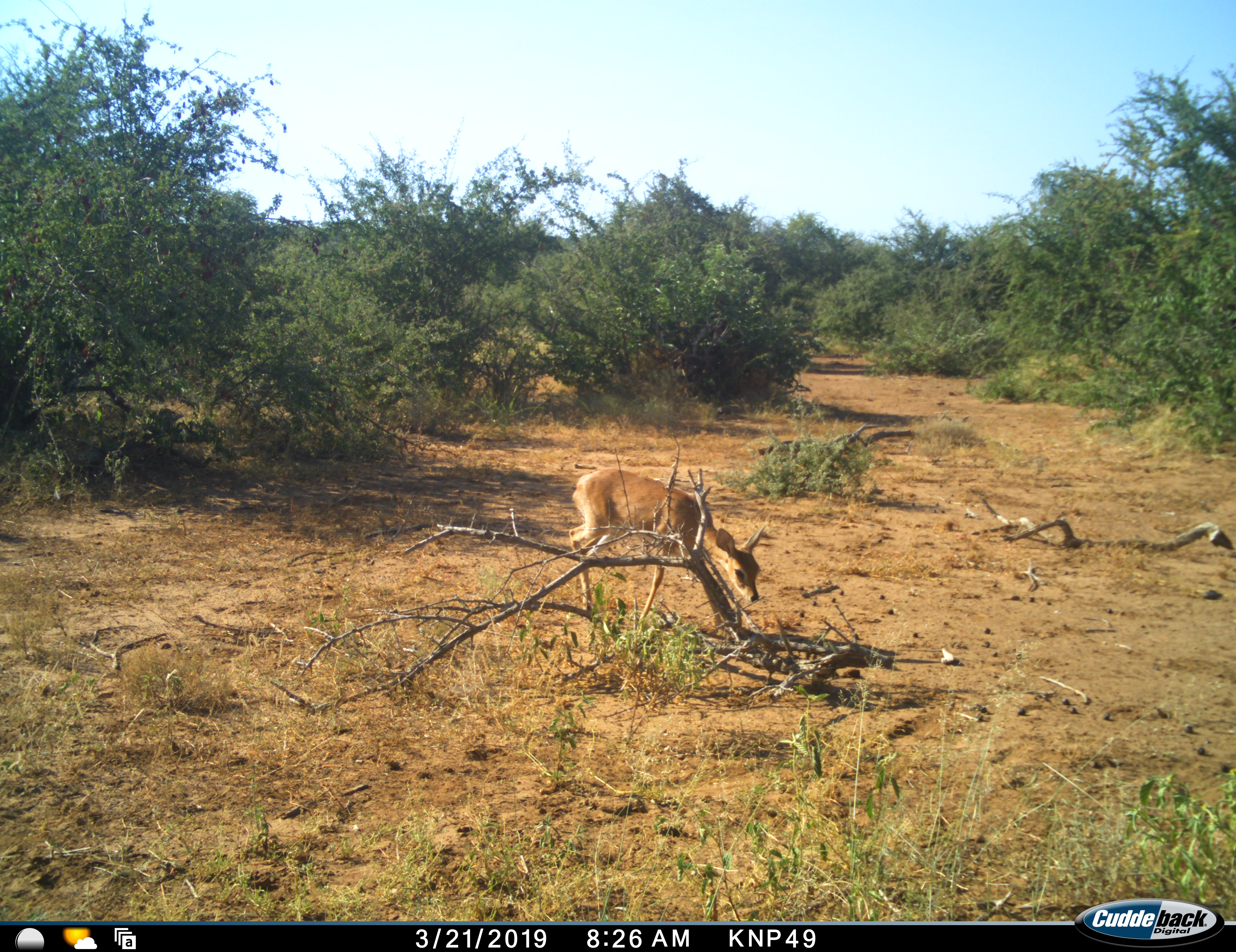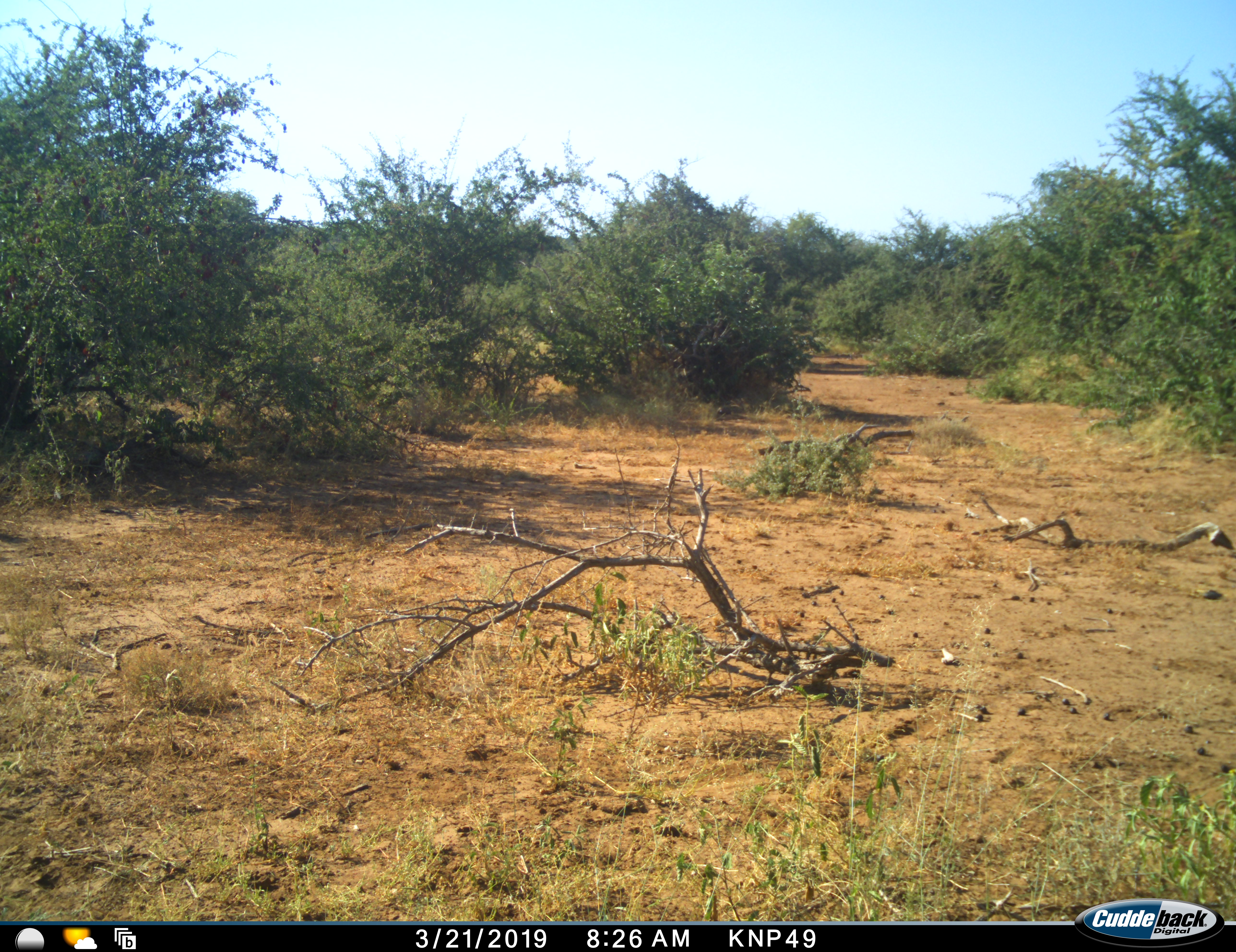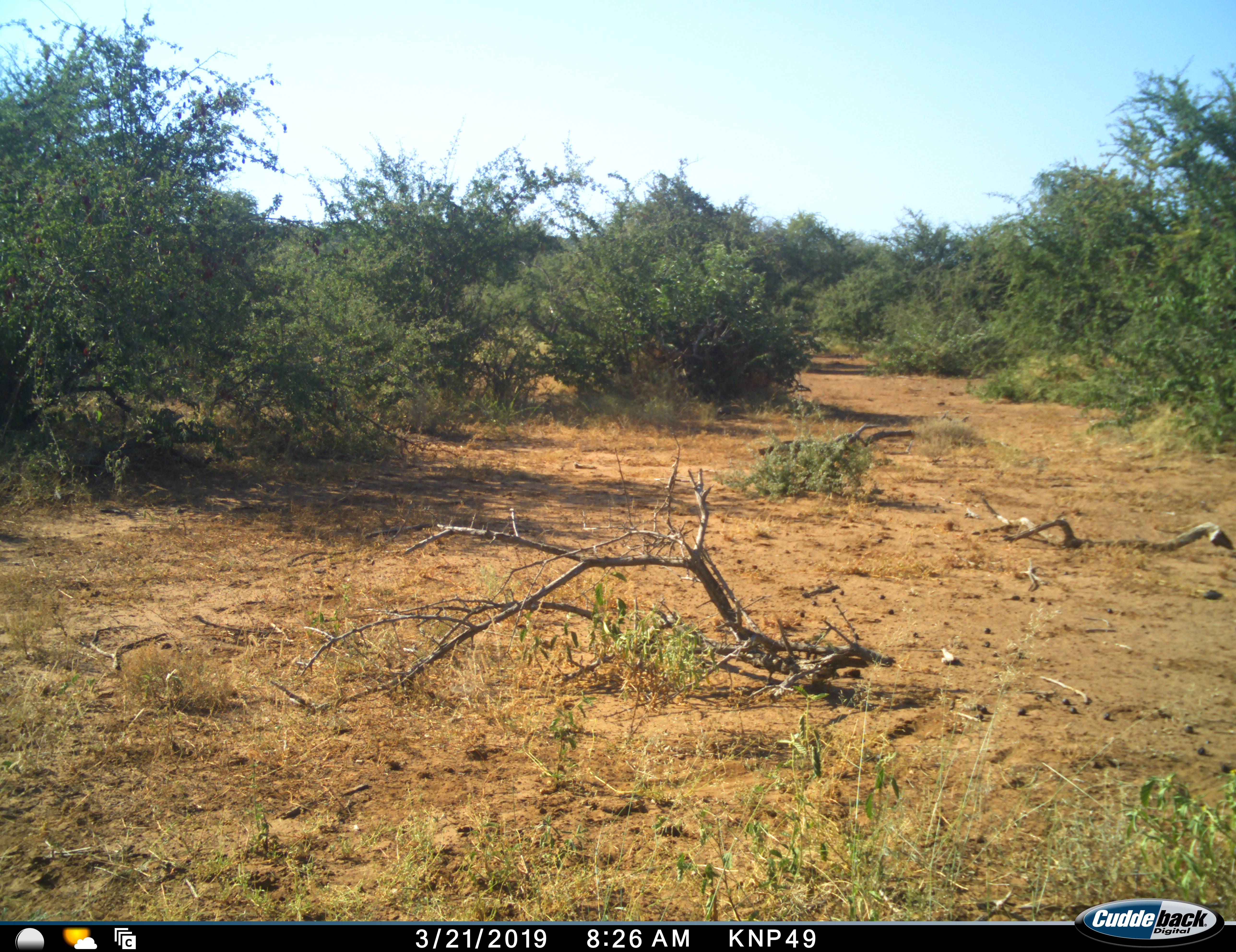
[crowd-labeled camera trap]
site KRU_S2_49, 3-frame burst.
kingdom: Animalia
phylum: Chordata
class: Mammalia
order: Artiodactyla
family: Bovidae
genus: Ourebia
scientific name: Ourebia ourebi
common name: oribi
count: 1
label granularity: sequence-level